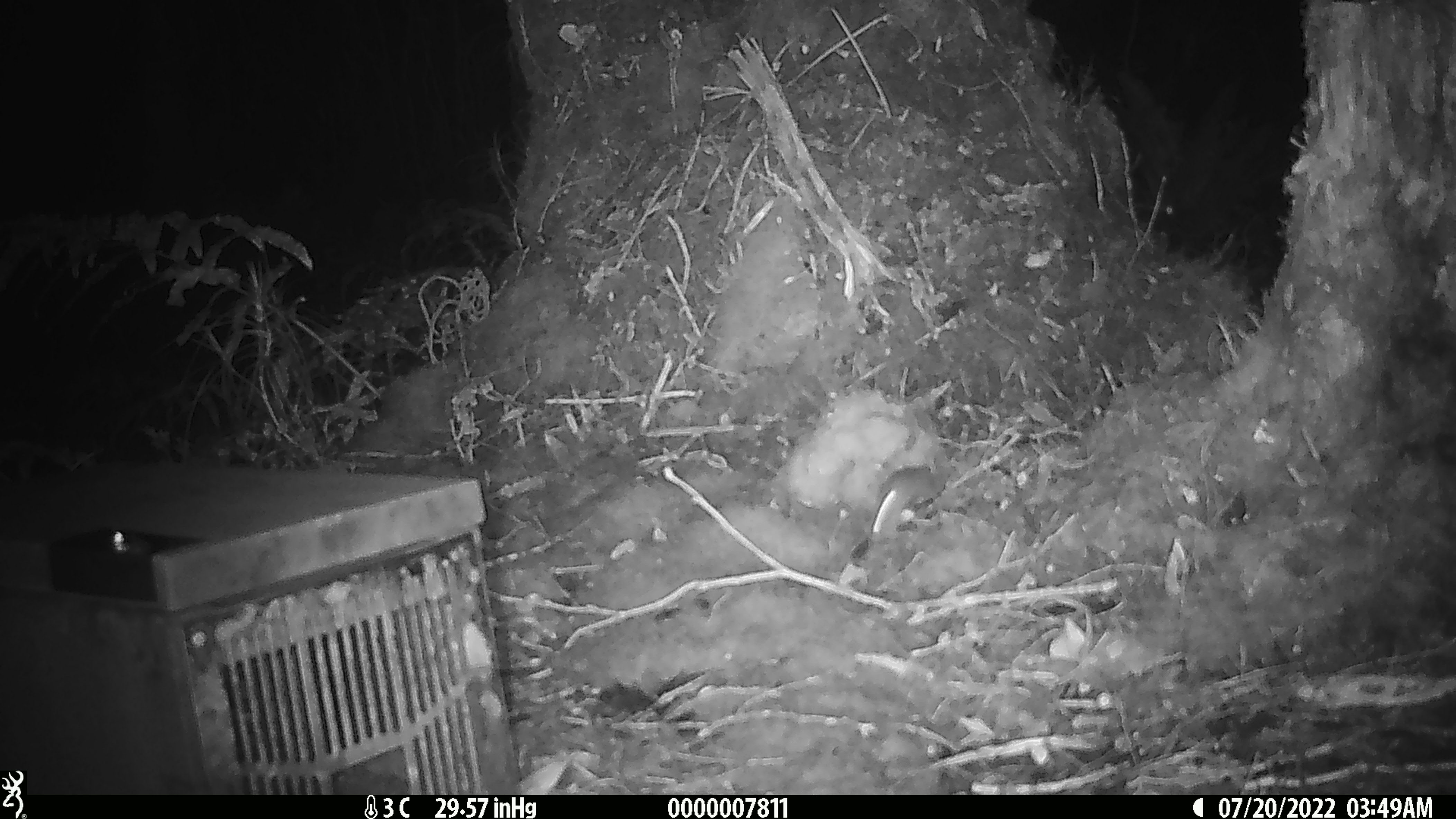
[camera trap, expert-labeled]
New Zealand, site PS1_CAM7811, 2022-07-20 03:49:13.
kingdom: Animalia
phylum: Chordata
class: Mammalia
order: Rodentia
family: Muridae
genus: Mus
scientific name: Mus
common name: mouse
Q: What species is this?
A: Mouse (Mus).